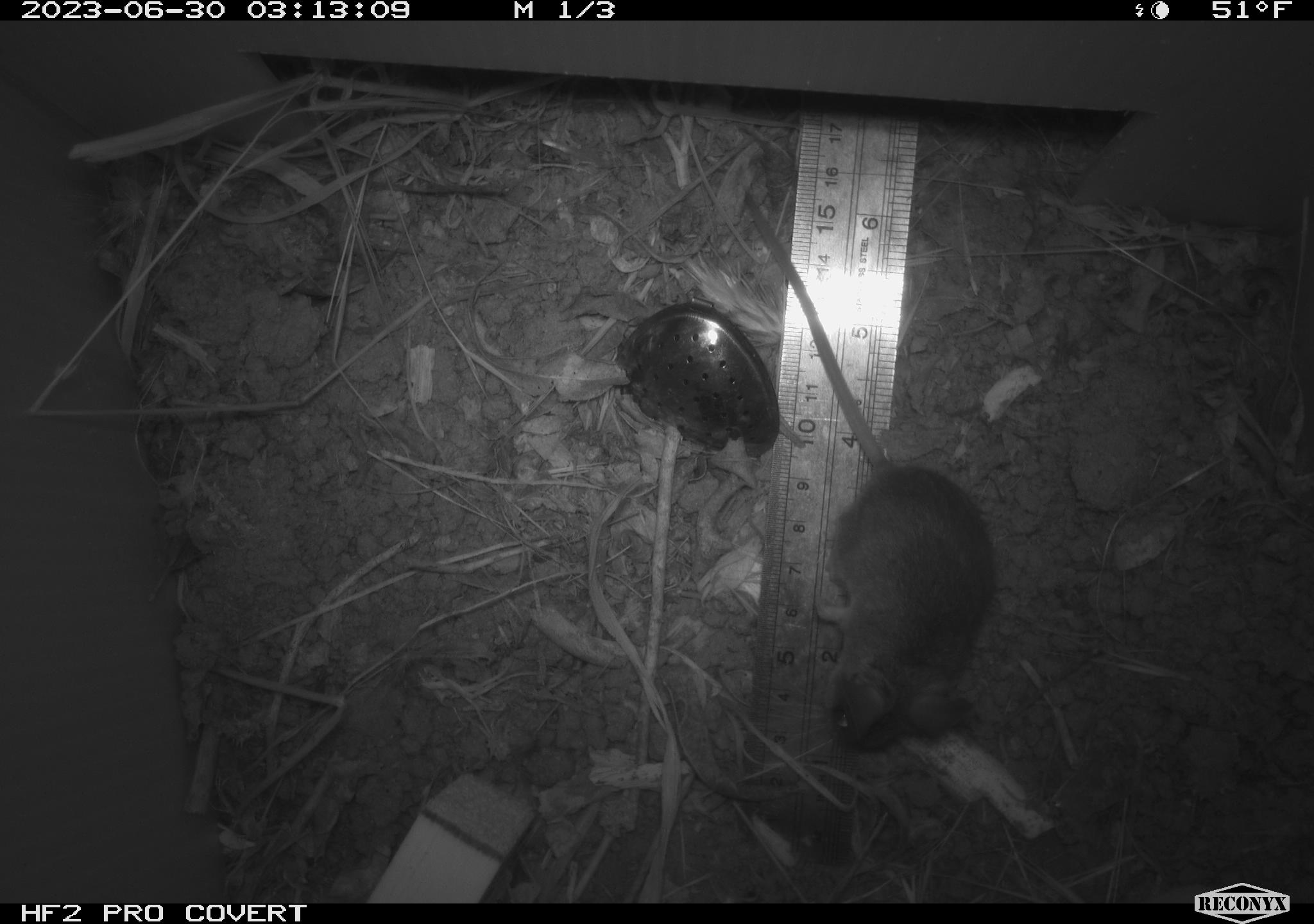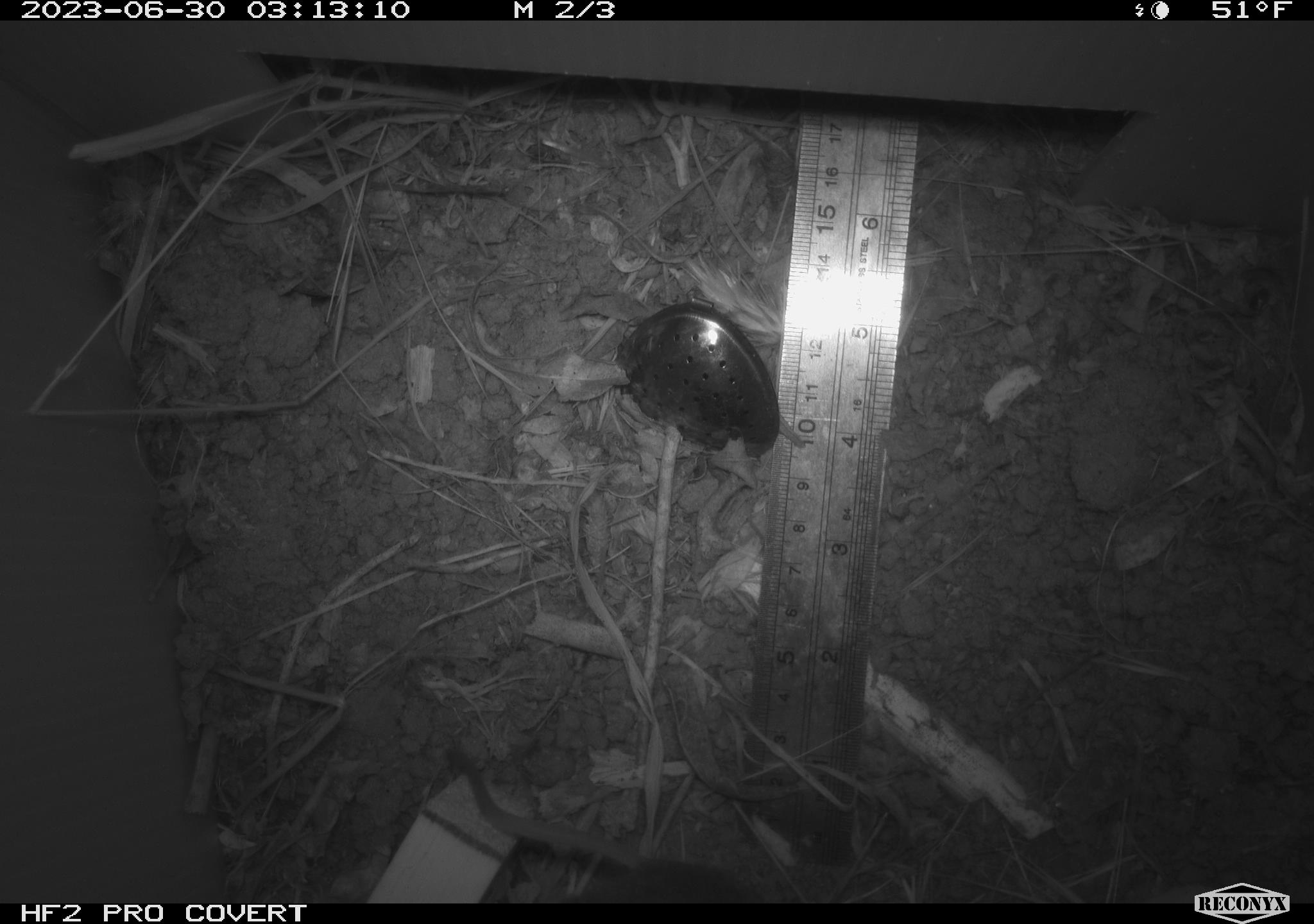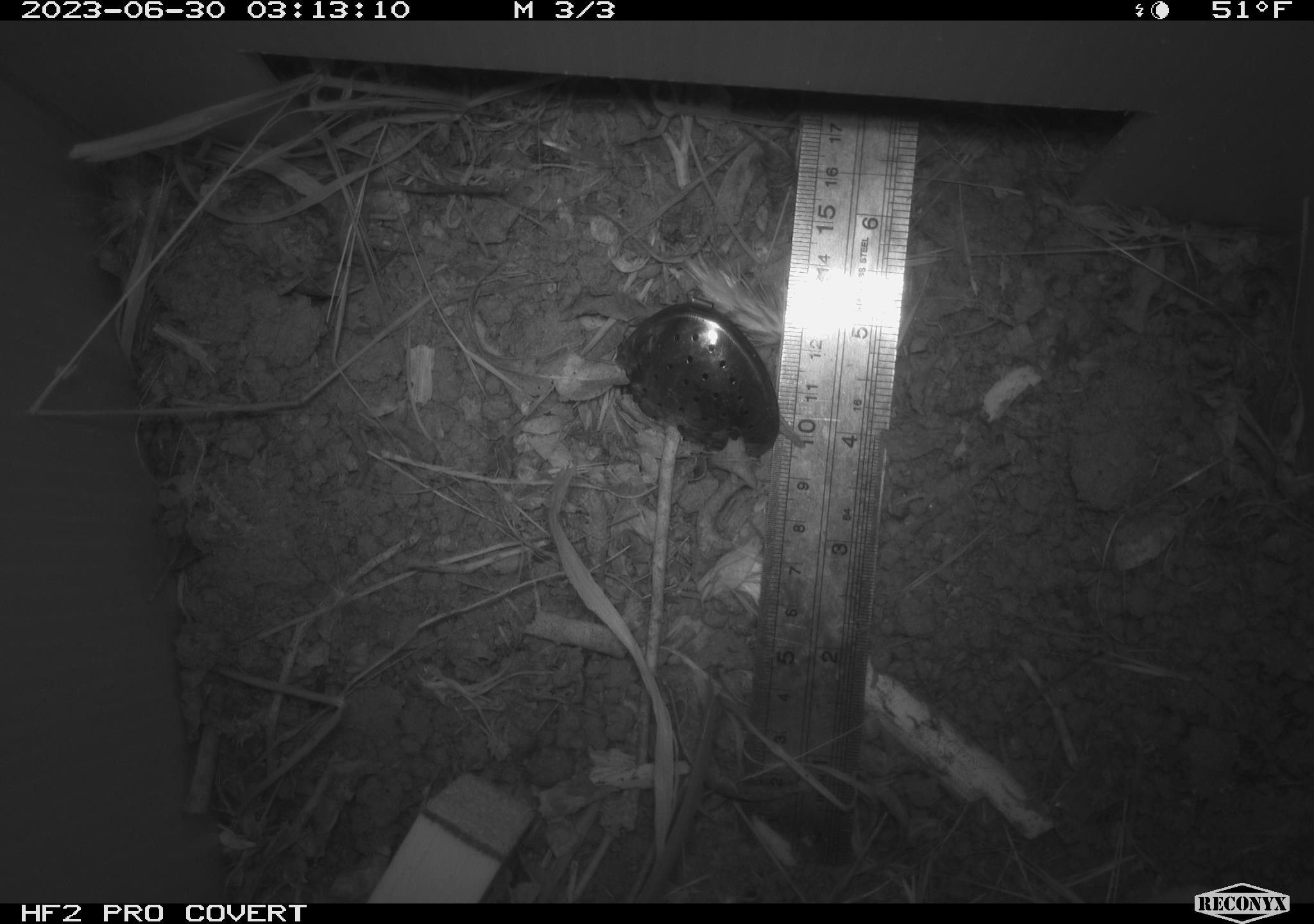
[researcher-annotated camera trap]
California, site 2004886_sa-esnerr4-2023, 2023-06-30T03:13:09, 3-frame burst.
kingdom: Animalia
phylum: Chordata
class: Mammalia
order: Rodentia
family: Cricetidae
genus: Microtus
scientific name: Microtus californicus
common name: california vole